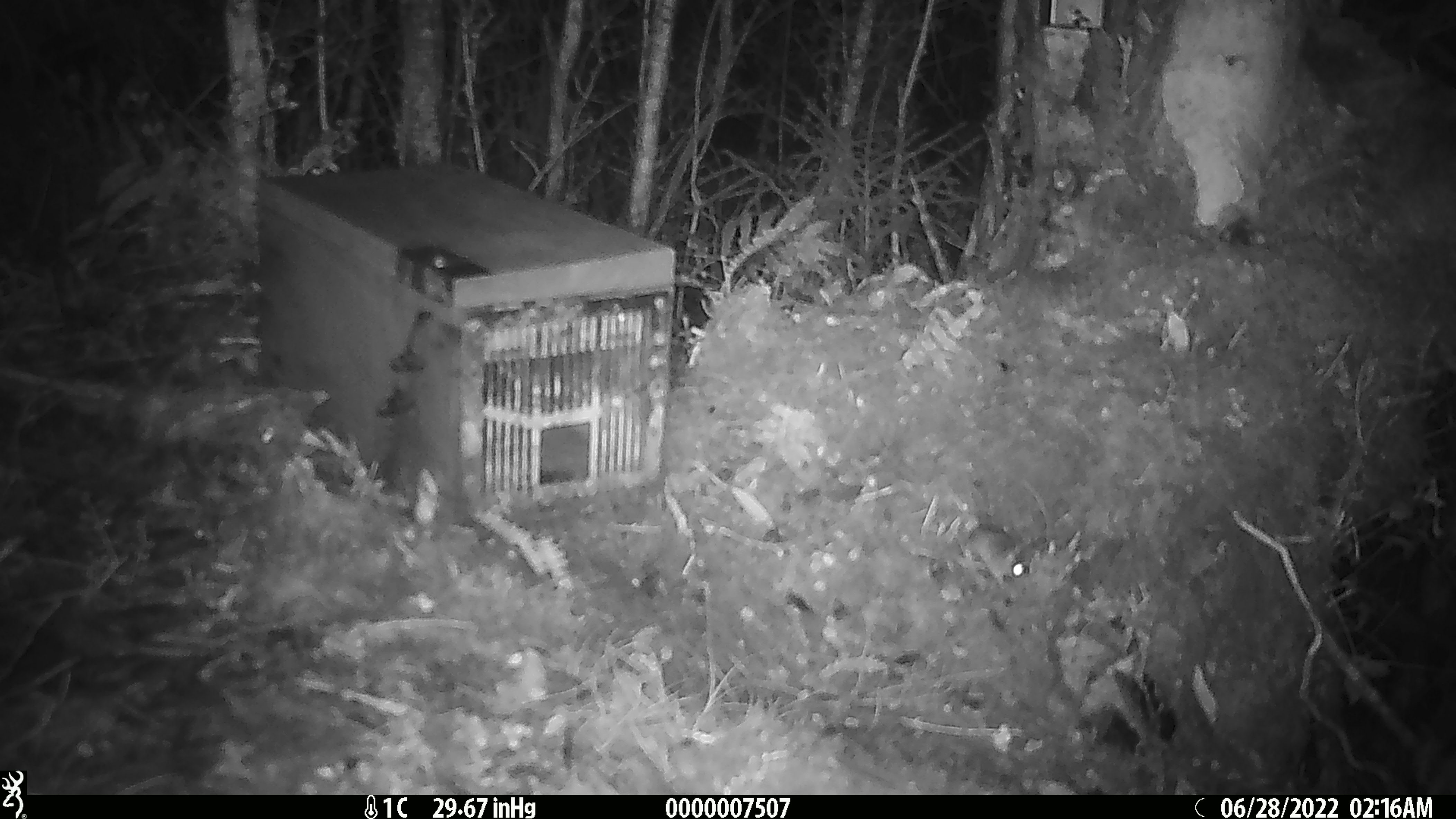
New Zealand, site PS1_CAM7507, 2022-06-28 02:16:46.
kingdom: Animalia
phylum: Chordata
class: Mammalia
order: Rodentia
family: Muridae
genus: Mus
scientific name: Mus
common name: mouse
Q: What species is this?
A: Mouse (Mus).